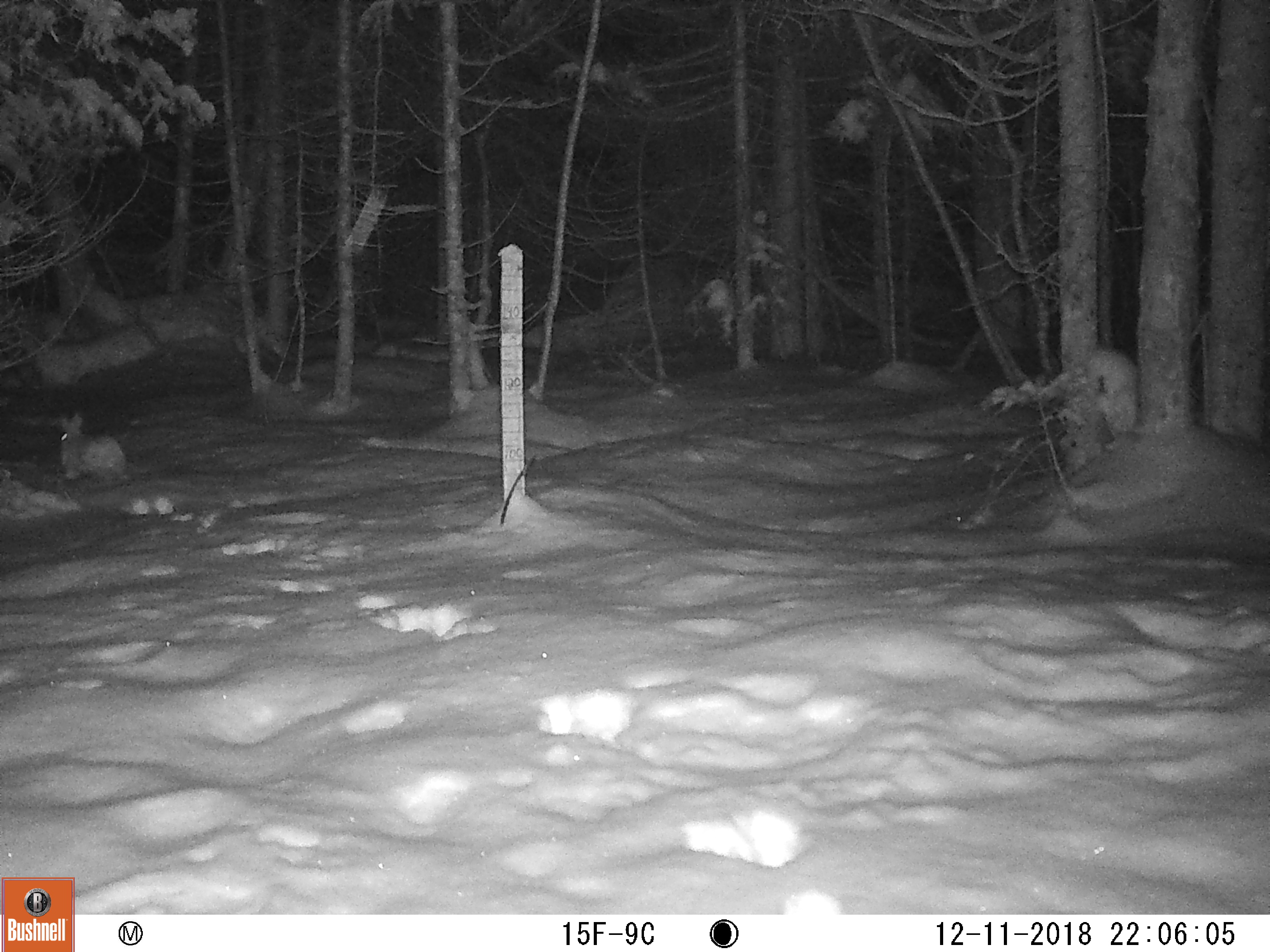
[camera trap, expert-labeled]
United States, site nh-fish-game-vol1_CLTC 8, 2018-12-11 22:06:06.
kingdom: Animalia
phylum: Chordata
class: Mammalia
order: Lagomorpha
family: Leporidae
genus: Lepus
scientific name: Lepus americanus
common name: snowshoe hare